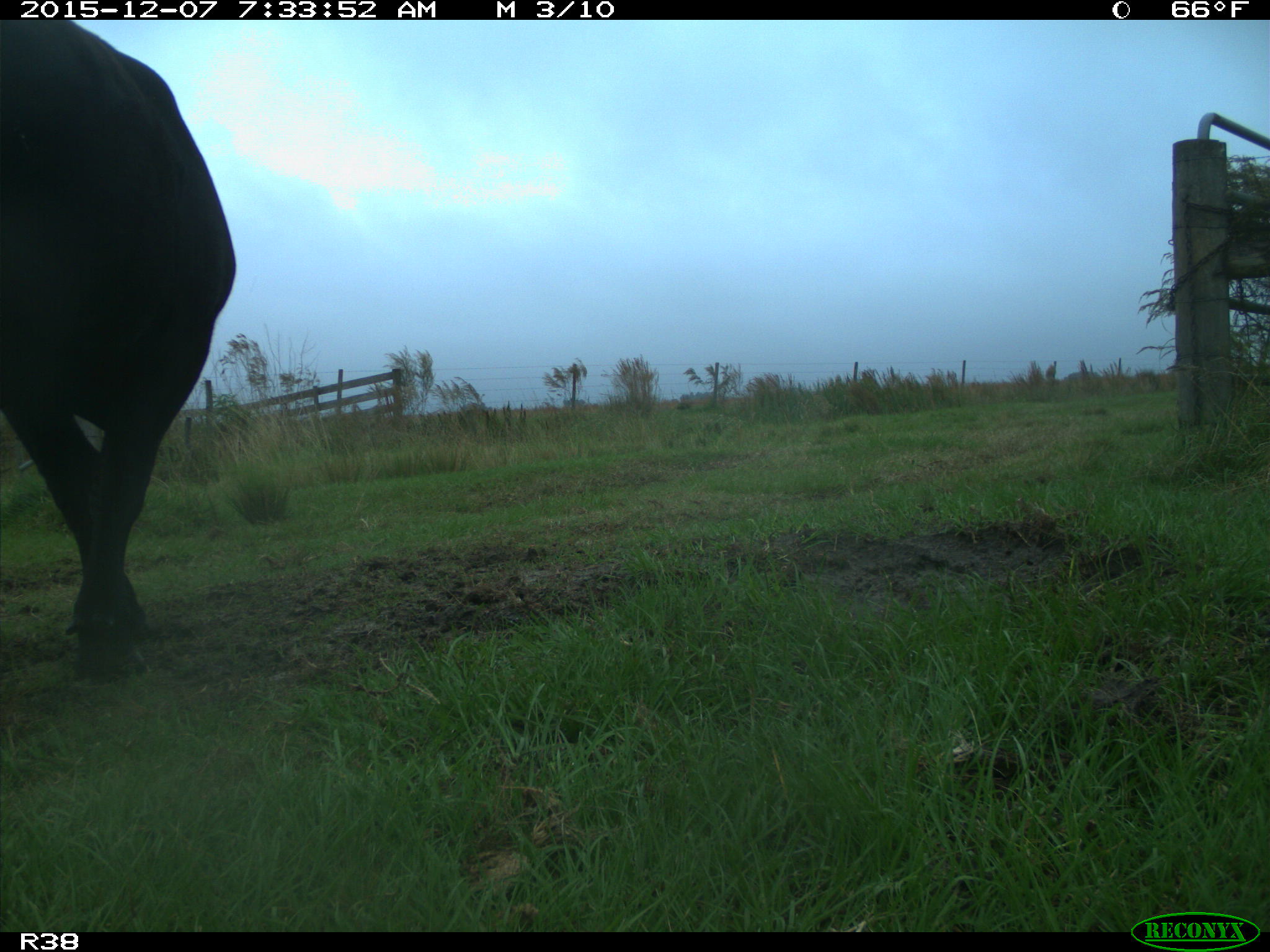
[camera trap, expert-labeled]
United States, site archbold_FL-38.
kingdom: Animalia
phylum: Chordata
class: Mammalia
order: Artiodactyla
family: Bovidae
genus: Bos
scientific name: Bos taurus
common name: domestic cow